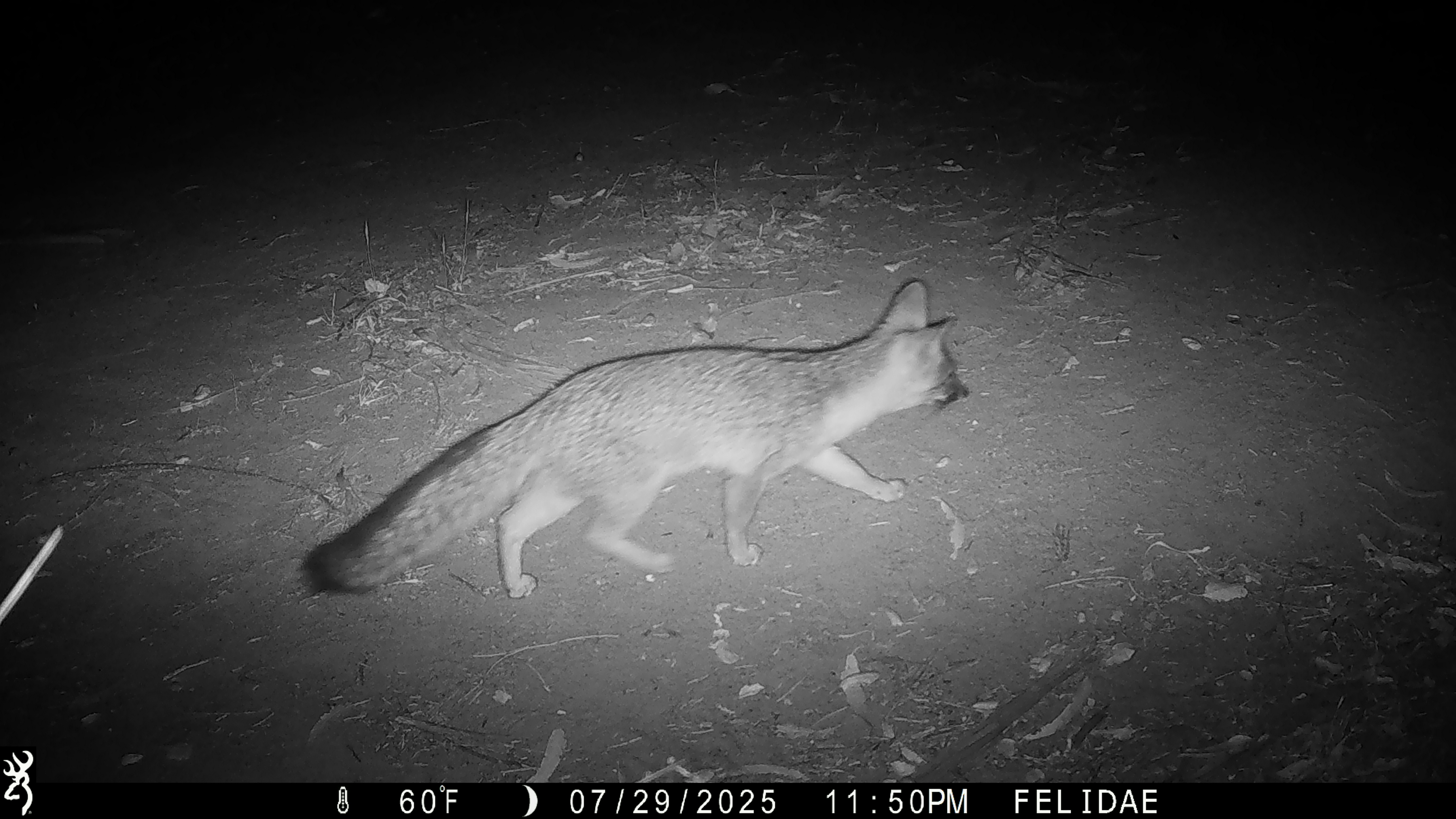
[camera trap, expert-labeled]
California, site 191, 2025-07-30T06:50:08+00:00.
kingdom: Animalia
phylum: Chordata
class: Mammalia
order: Carnivora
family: Canidae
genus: Urocyon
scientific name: Urocyon cinereoargenteus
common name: gray fox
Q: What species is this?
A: Gray fox (Urocyon cinereoargenteus).